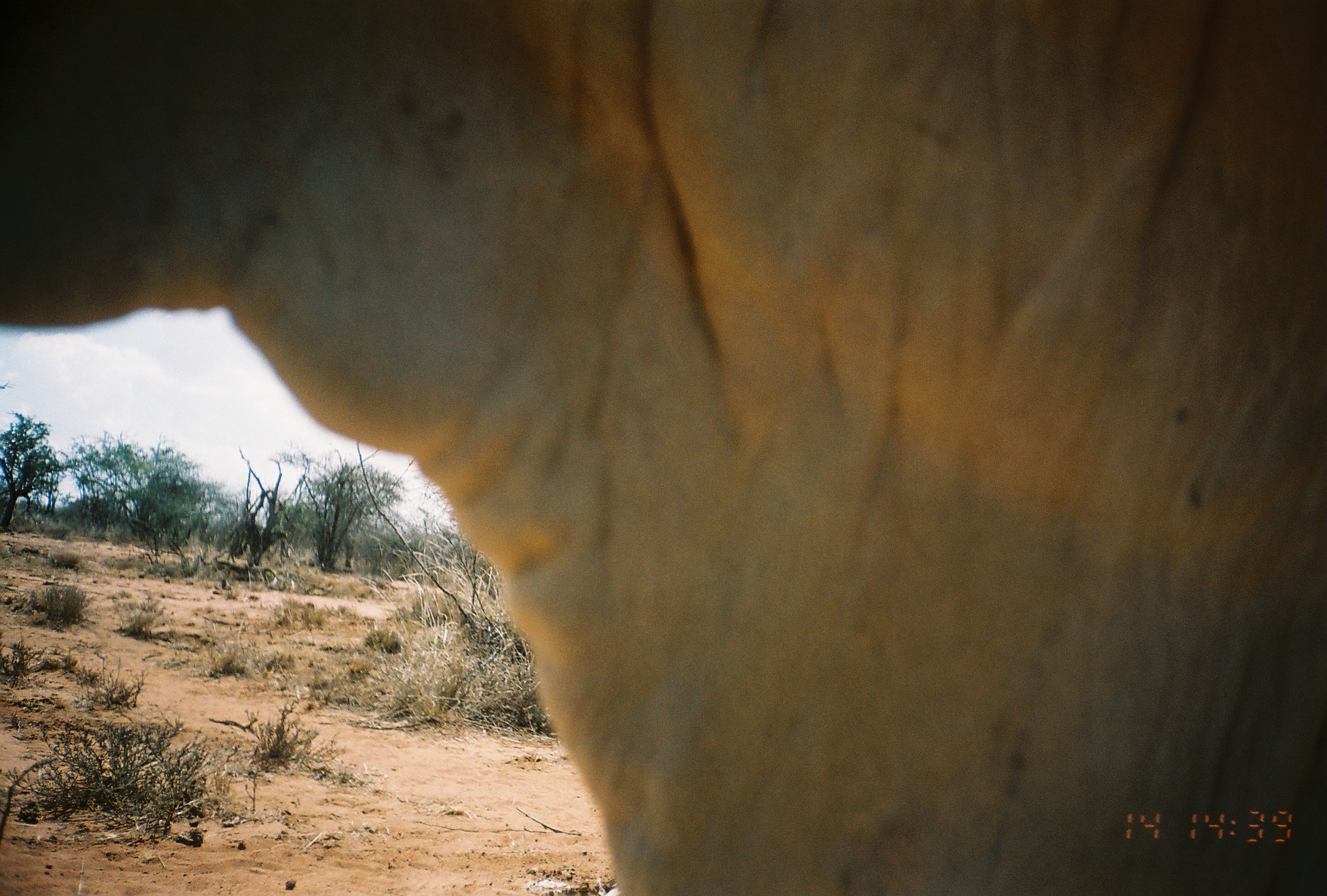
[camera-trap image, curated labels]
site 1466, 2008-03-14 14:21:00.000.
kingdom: Animalia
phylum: Chordata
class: Mammalia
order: Artiodactyla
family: Bovidae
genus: Bos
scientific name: Bos taurus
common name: domestic cattle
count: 1